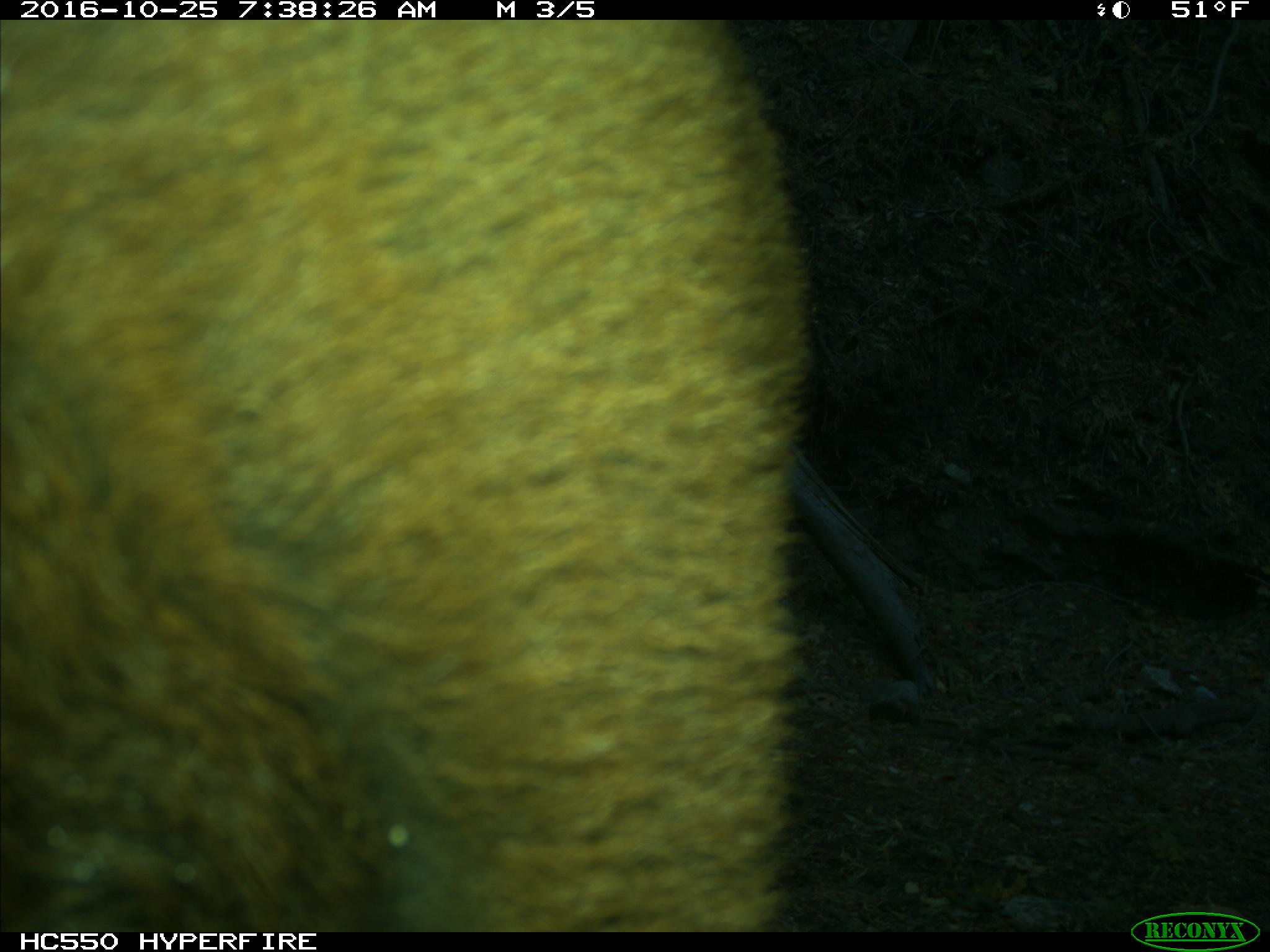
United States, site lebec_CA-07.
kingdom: Animalia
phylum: Chordata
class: Mammalia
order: Artiodactyla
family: Bovidae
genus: Bos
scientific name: Bos taurus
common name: domestic cow